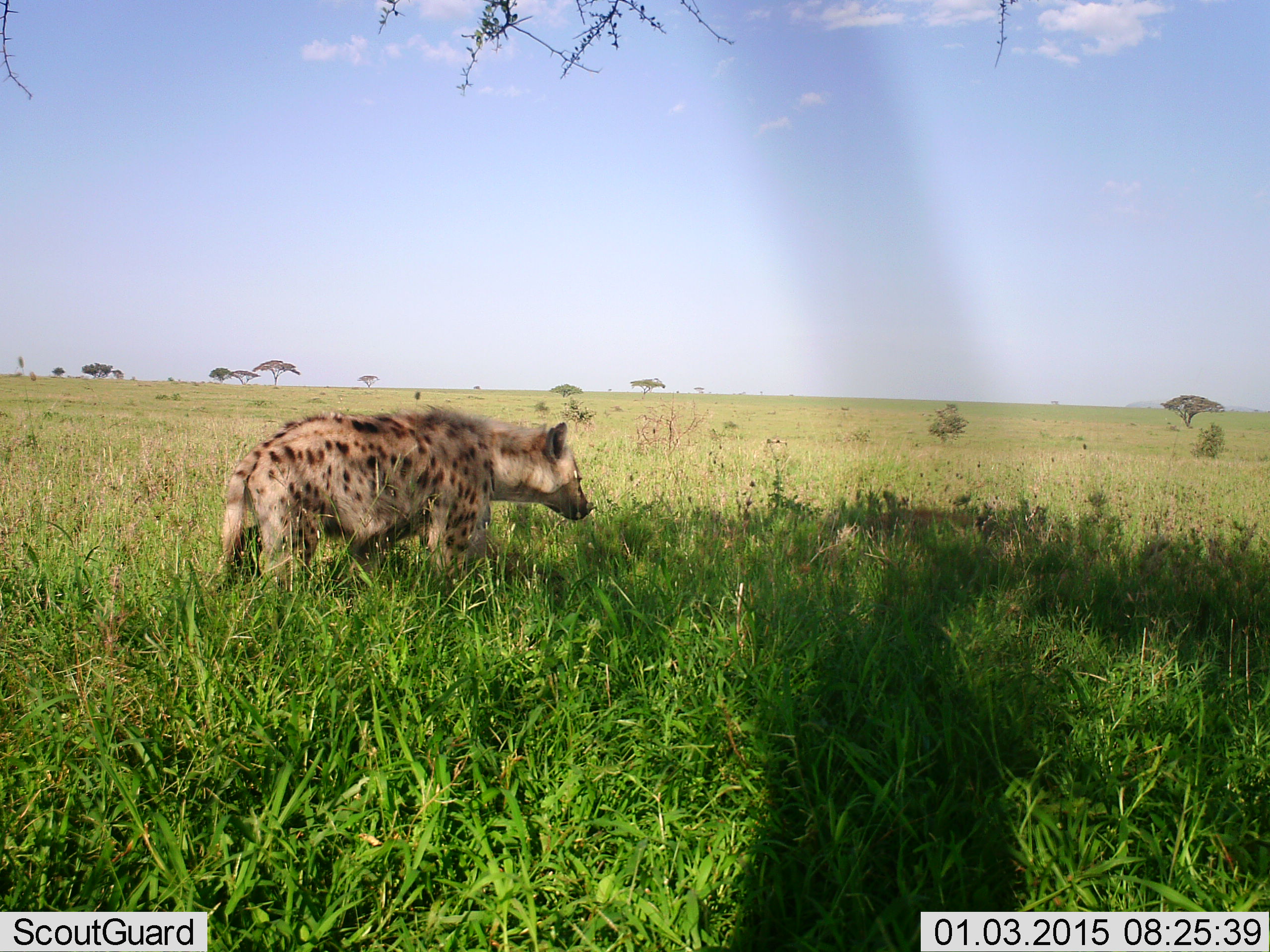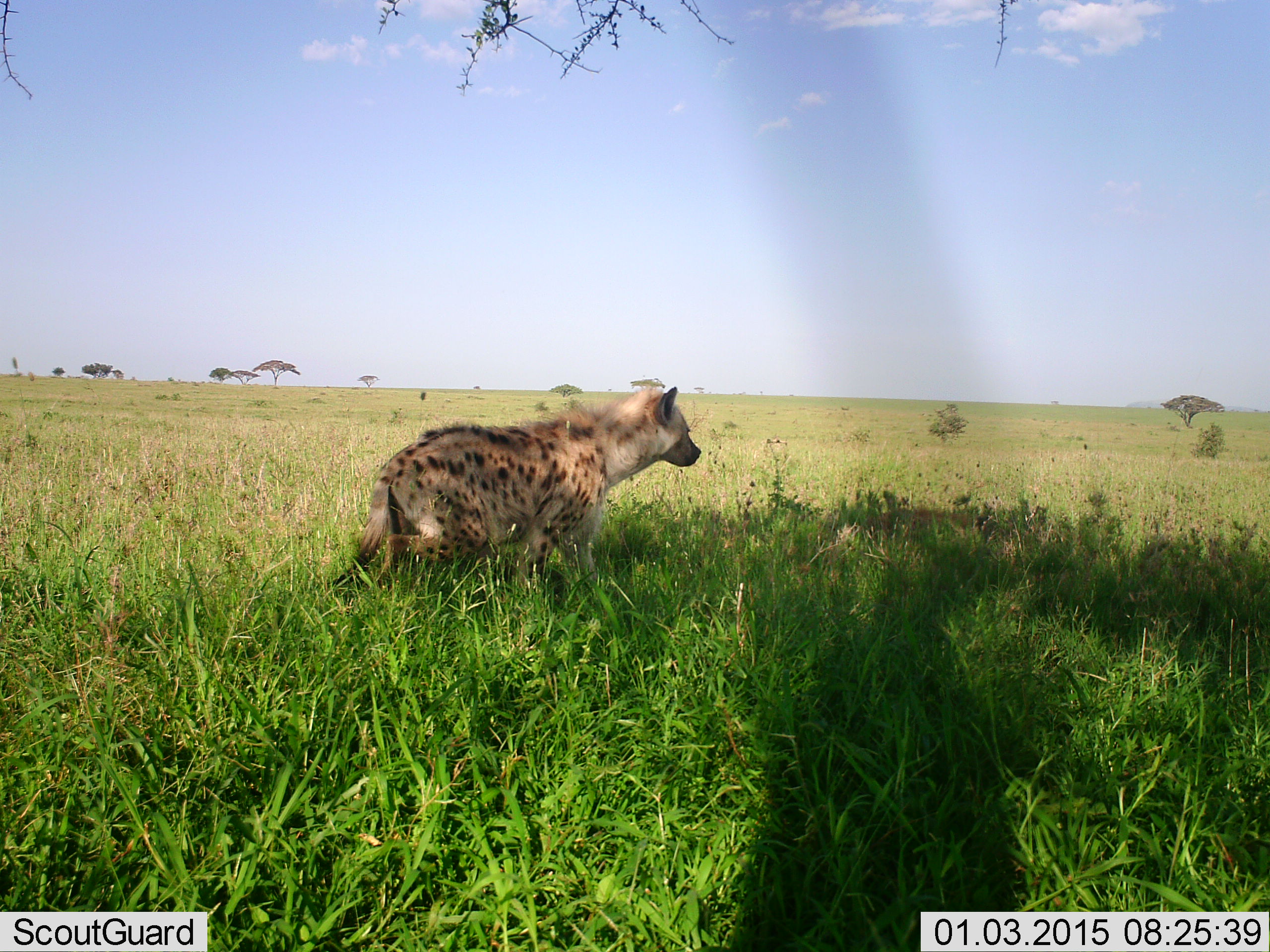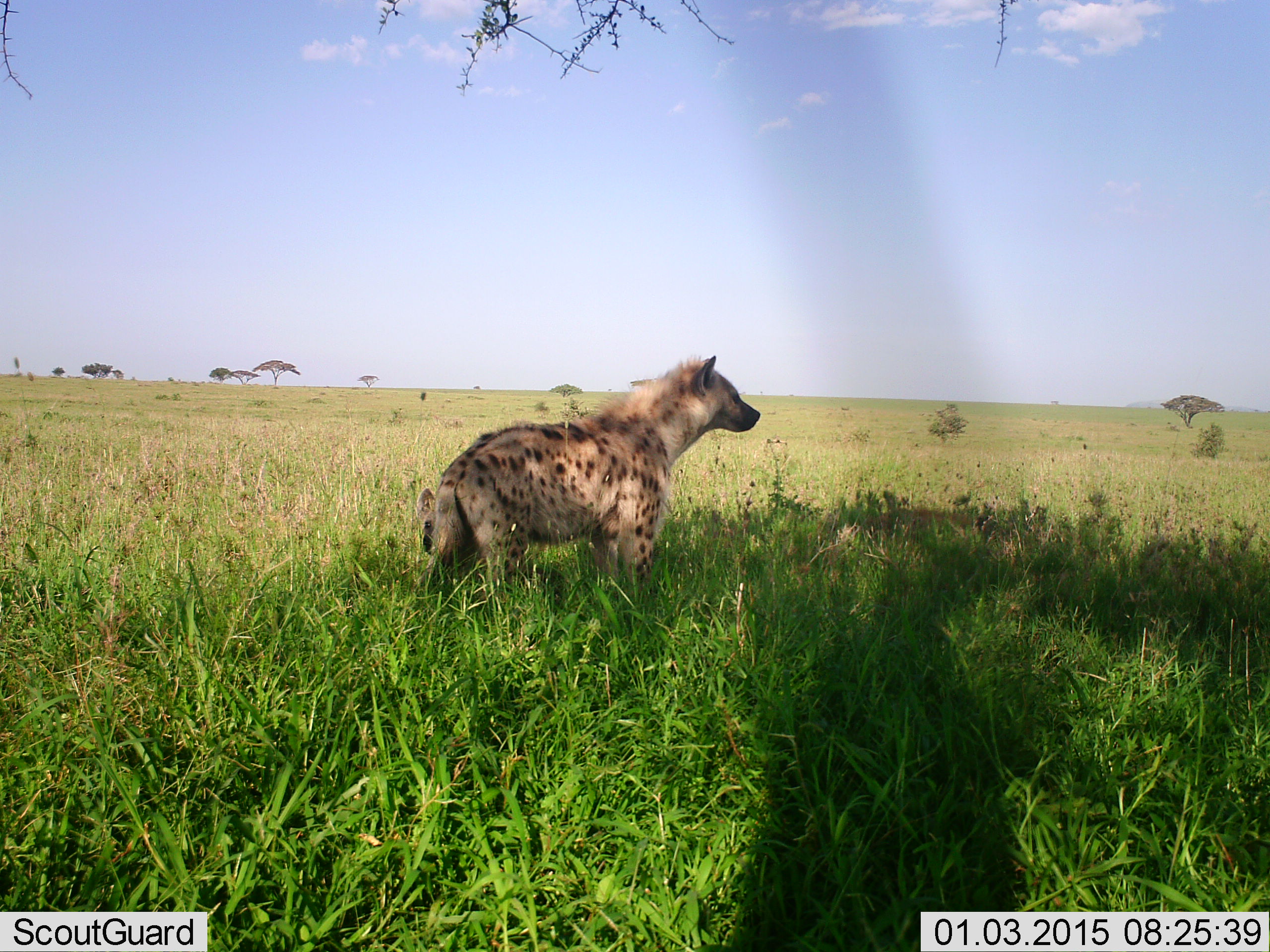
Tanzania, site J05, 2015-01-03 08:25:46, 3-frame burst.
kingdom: Animalia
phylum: Chordata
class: Mammalia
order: Carnivora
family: Hyaenidae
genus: Crocuta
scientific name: Crocuta crocuta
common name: spotted hyena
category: hyenaspotted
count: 1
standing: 0%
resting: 0%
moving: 100%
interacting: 0%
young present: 0%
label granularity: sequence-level